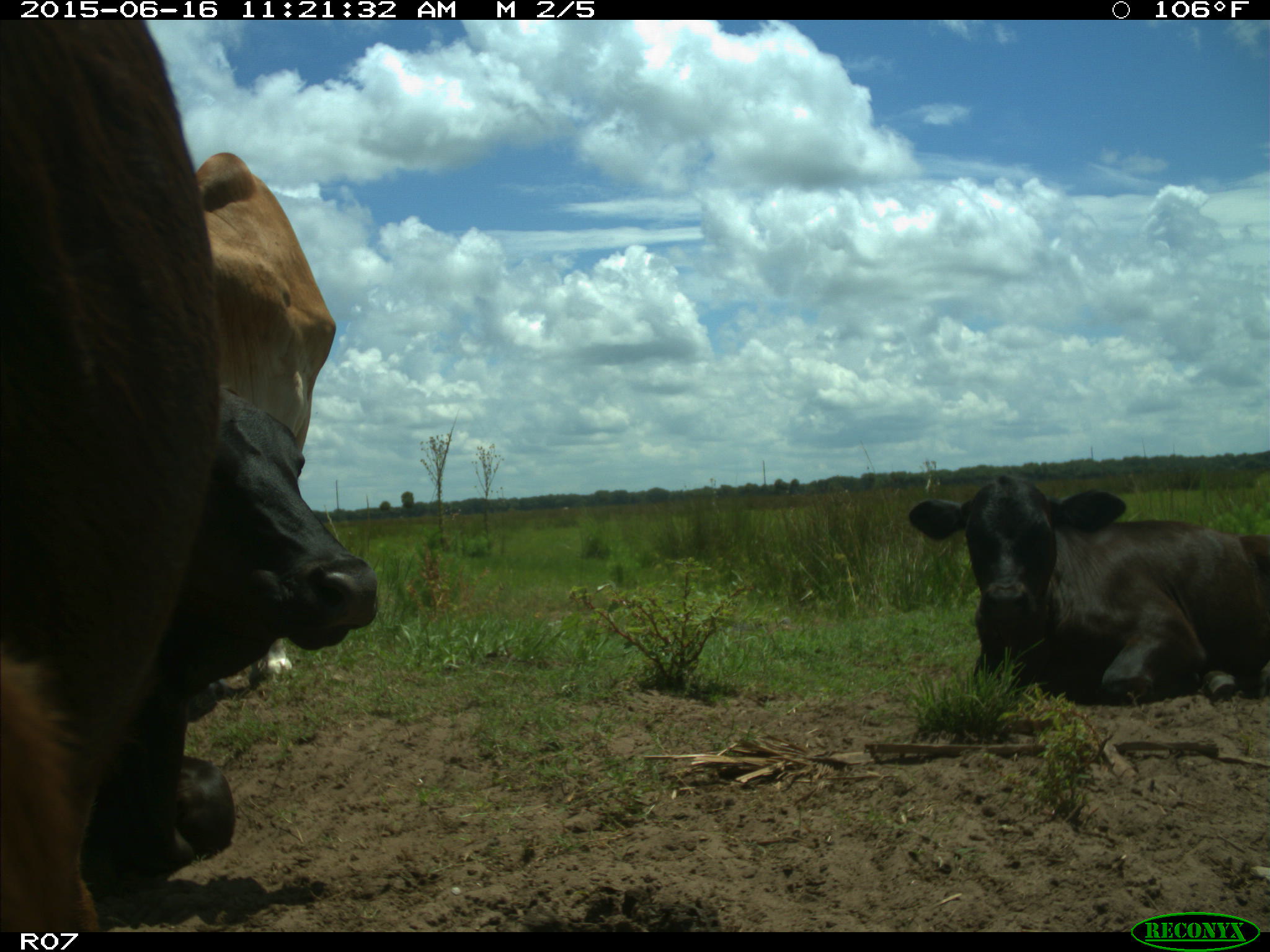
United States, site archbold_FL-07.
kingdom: Animalia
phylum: Chordata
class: Mammalia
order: Artiodactyla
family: Bovidae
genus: Bos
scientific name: Bos taurus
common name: domestic cow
Bos taurus (domestic cow).